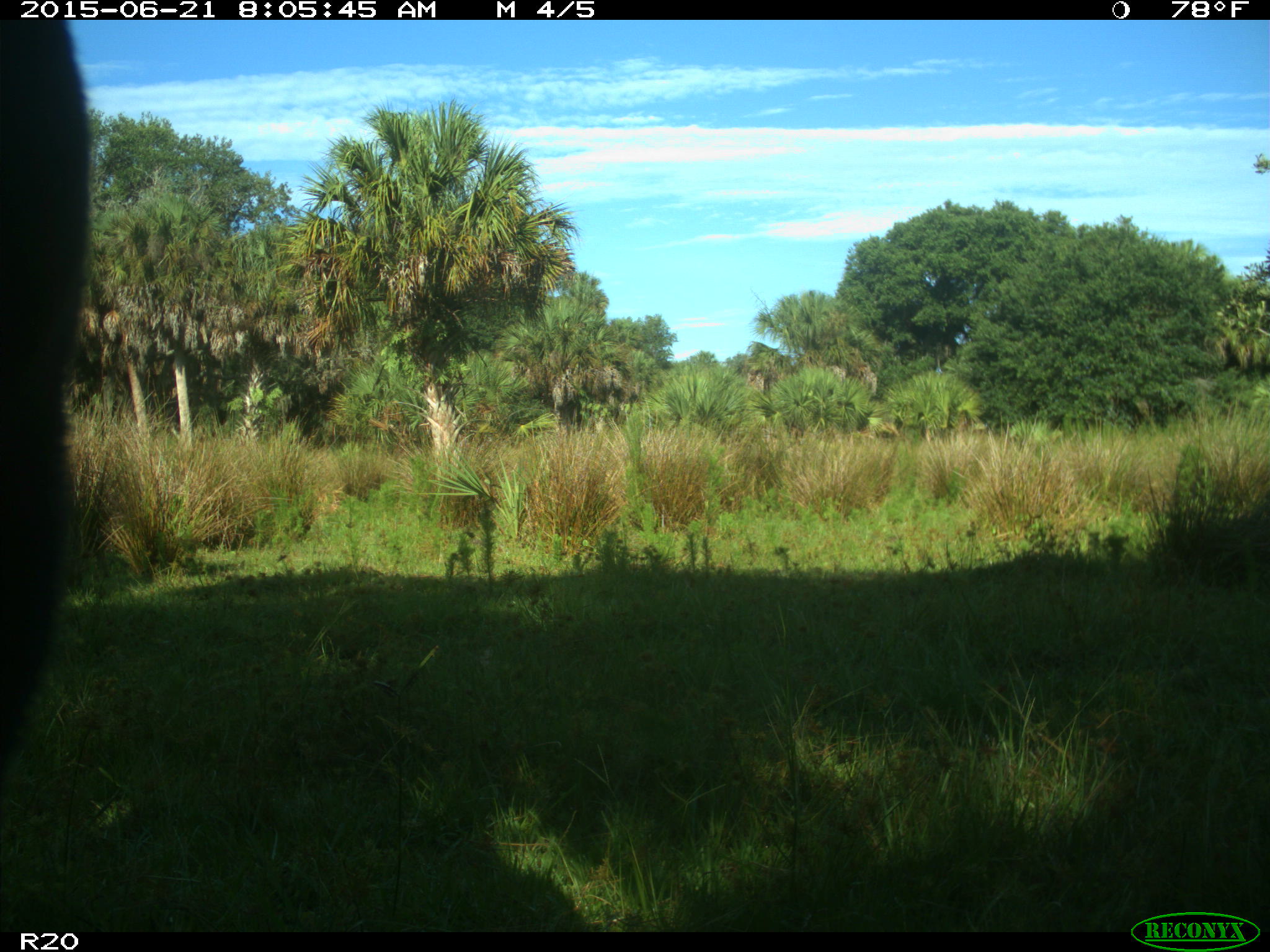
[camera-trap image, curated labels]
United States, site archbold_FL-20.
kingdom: Animalia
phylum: Chordata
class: Mammalia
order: Artiodactyla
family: Bovidae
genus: Bos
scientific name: Bos taurus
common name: domestic cow